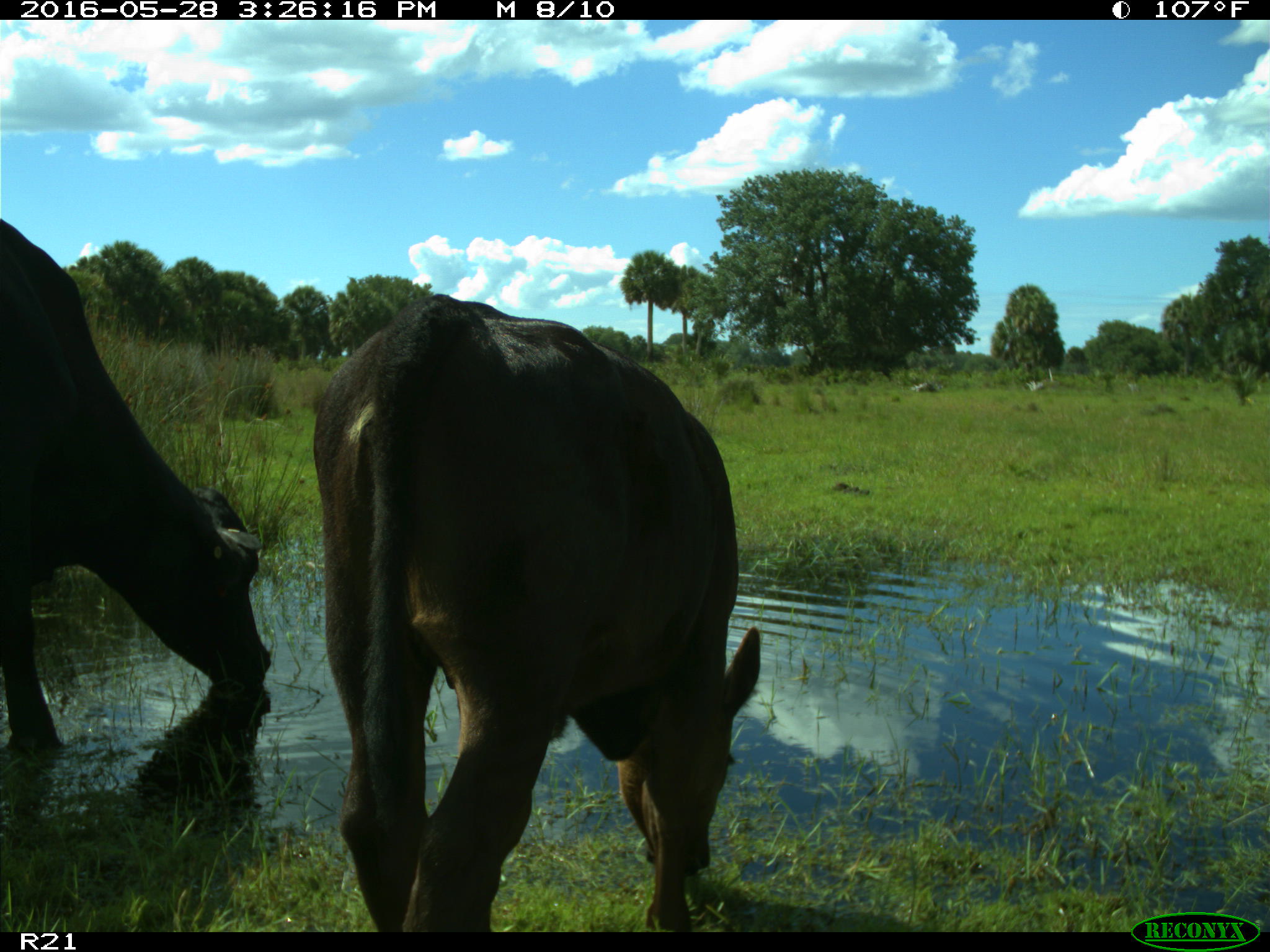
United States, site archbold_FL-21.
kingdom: Animalia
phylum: Chordata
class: Mammalia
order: Artiodactyla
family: Bovidae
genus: Bos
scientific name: Bos taurus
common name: domestic cow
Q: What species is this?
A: Bos taurus (domestic cow).